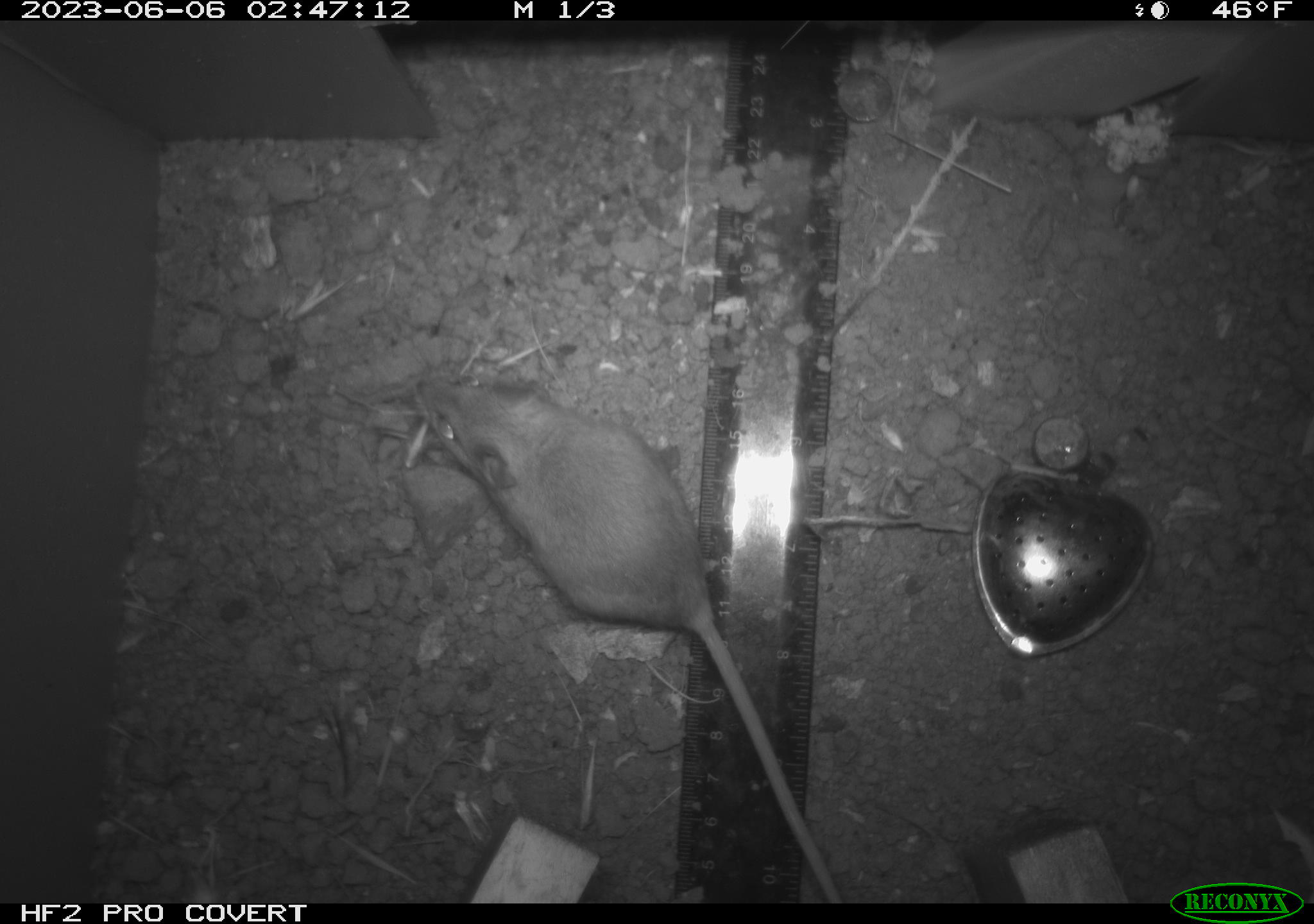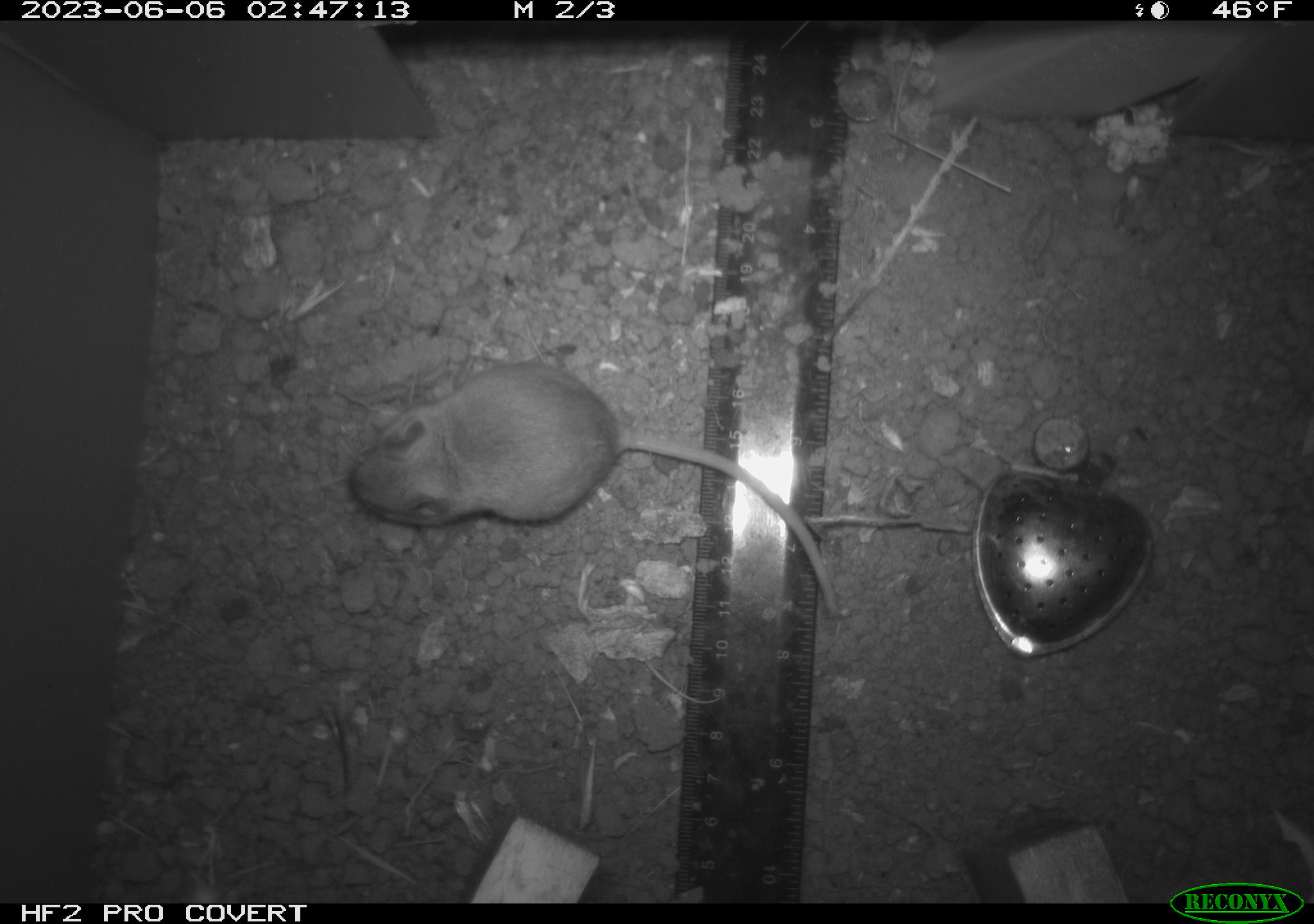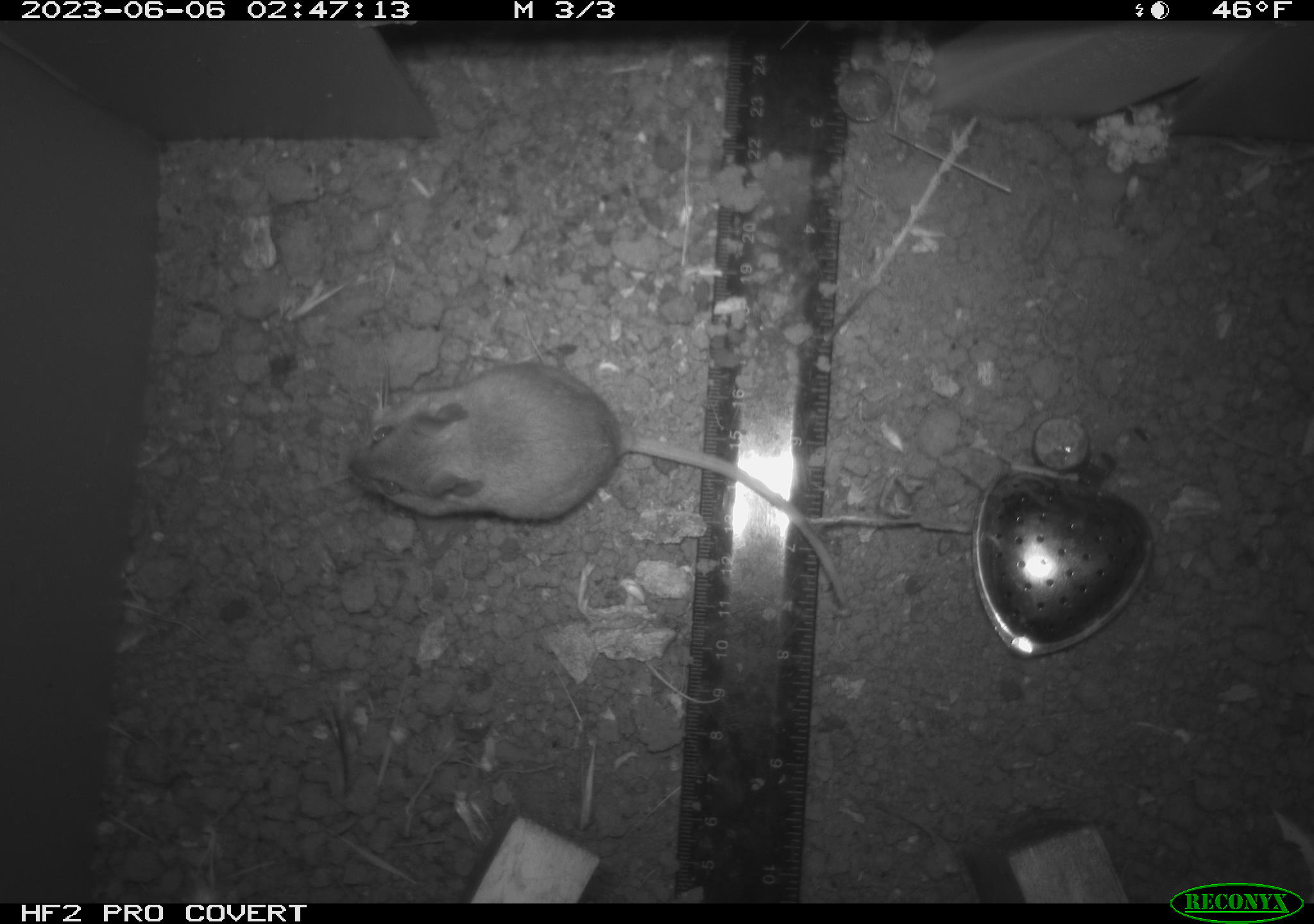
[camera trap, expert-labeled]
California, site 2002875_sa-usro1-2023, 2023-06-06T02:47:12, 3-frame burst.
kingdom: Animalia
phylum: Chordata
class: Mammalia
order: Rodentia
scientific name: Rodentia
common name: mouse species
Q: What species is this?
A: Mouse species (Rodentia).